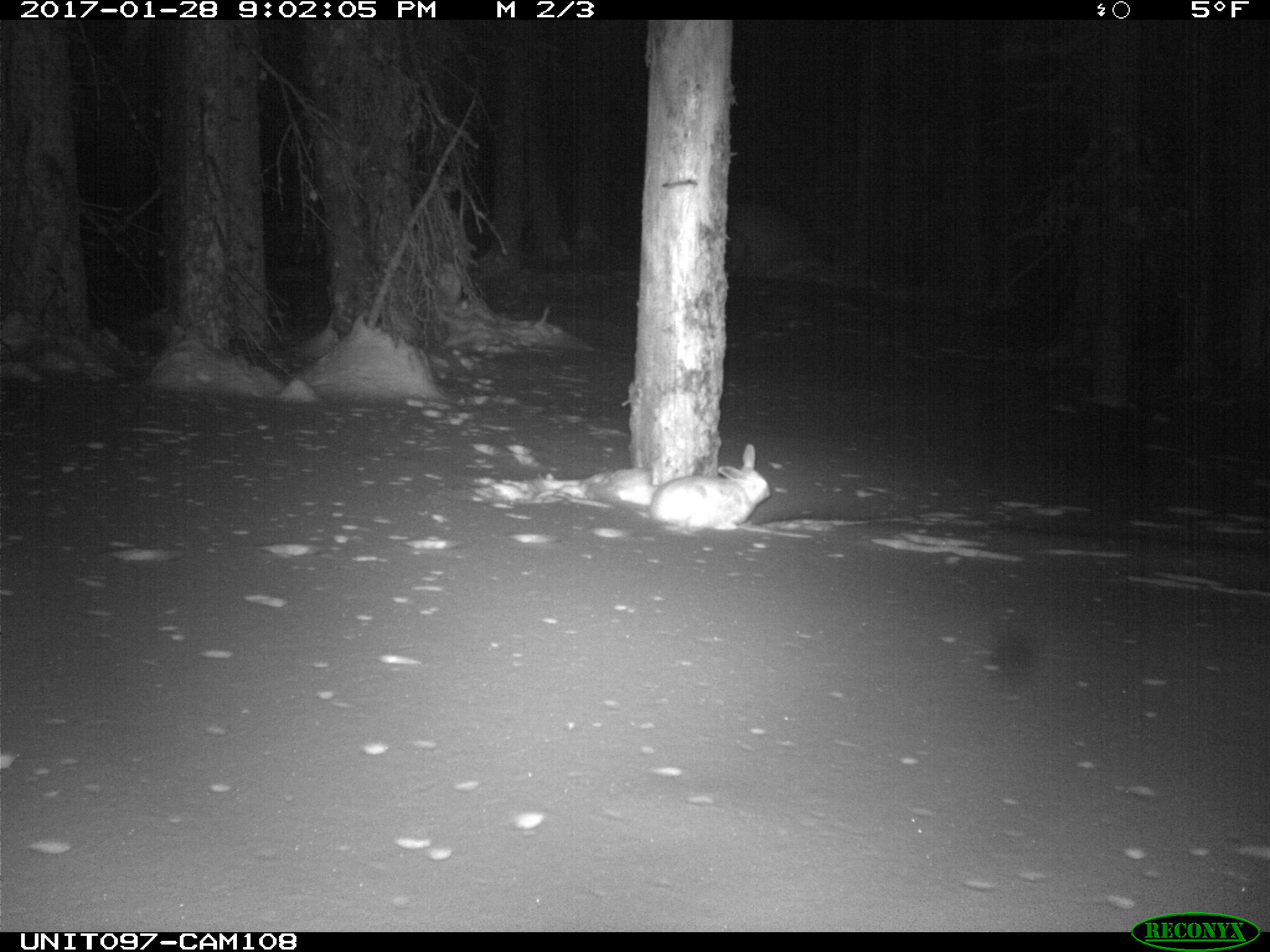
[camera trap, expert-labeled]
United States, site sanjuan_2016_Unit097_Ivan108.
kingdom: Animalia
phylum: Chordata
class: Mammalia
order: Lagomorpha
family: Leporidae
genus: Lepus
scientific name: Lepus americanus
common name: snowshoe hare